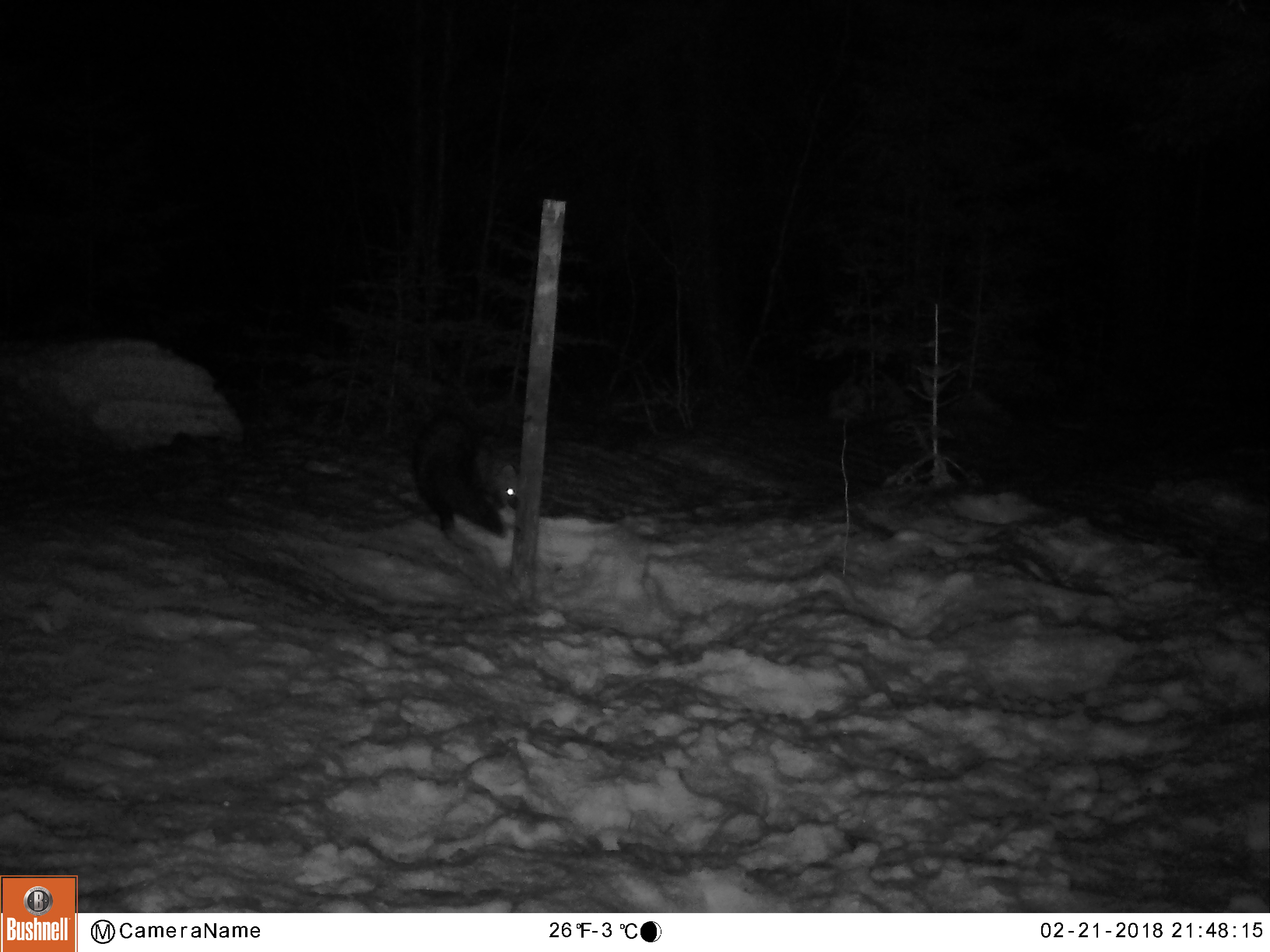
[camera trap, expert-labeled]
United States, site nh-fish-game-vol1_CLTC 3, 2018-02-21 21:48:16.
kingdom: Animalia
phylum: Chordata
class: Mammalia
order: Carnivora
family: Mustelidae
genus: Pekania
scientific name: Pekania pennanti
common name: fisher